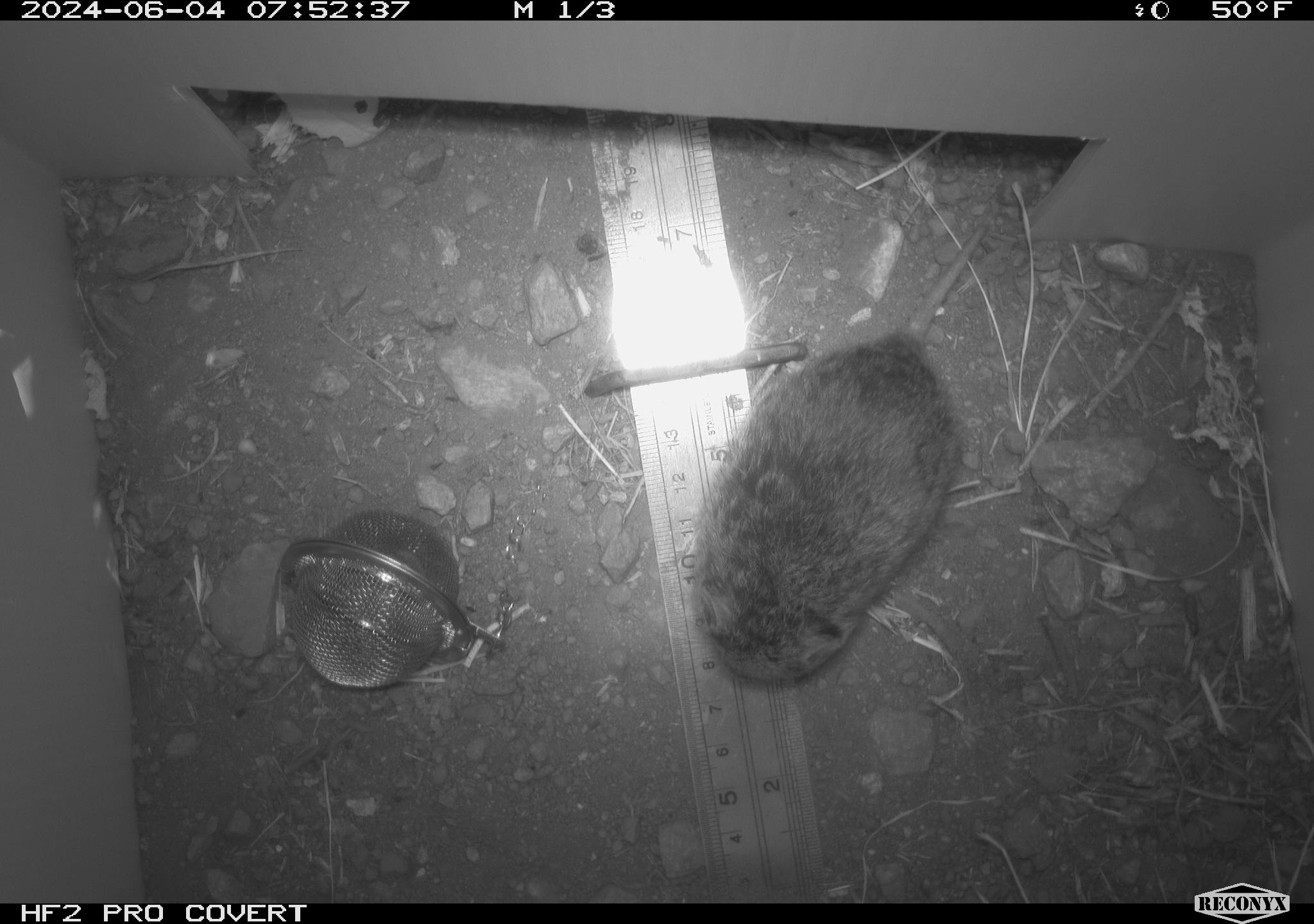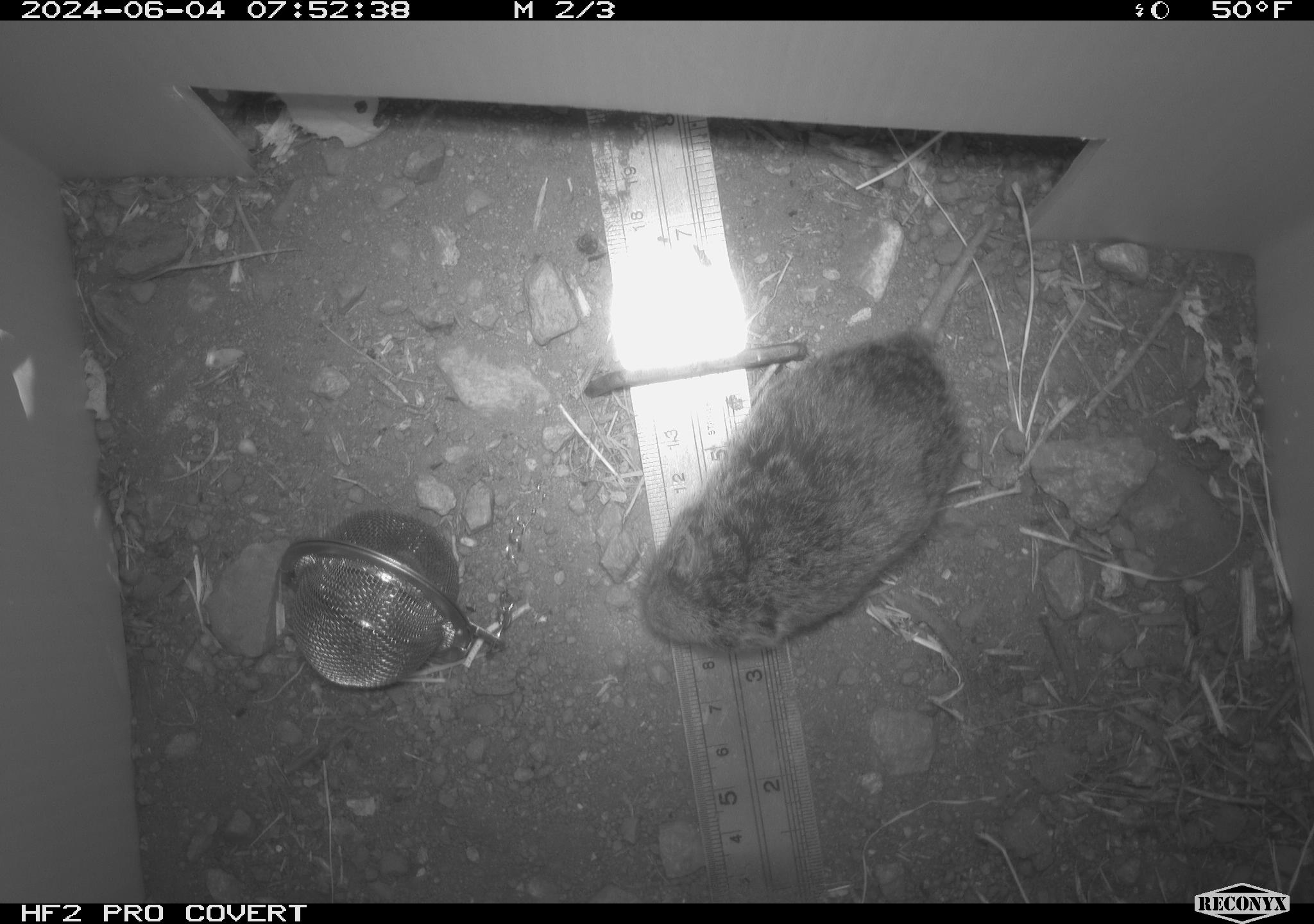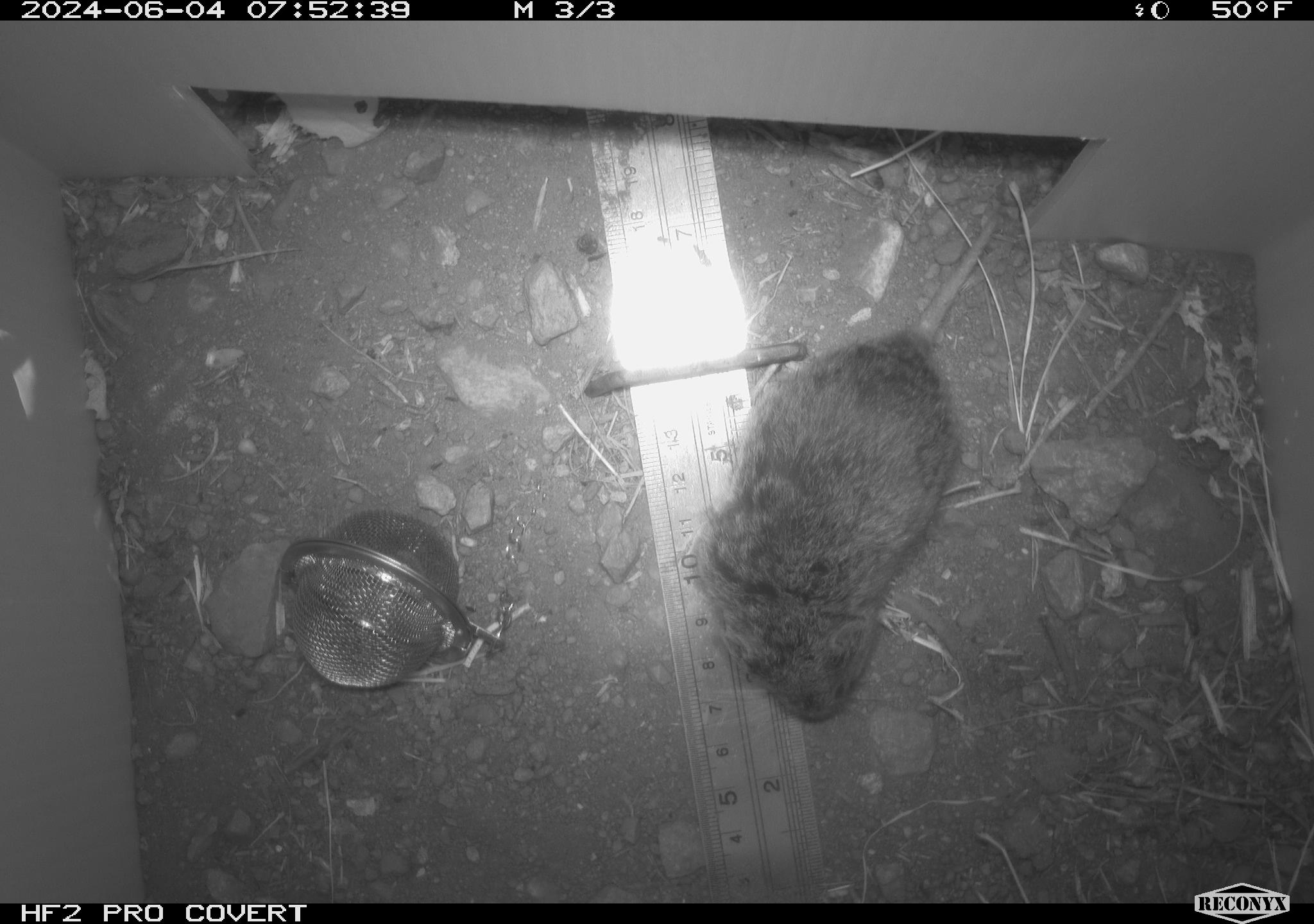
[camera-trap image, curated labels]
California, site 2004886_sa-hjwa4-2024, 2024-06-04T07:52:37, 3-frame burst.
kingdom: Animalia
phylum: Chordata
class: Mammalia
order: Rodentia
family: Cricetidae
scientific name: Cricetidae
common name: hamsters, voles, lemmings, and allies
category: cricetidae family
Cricetidae family (hamsters, voles, lemmings, and allies) (Cricetidae).